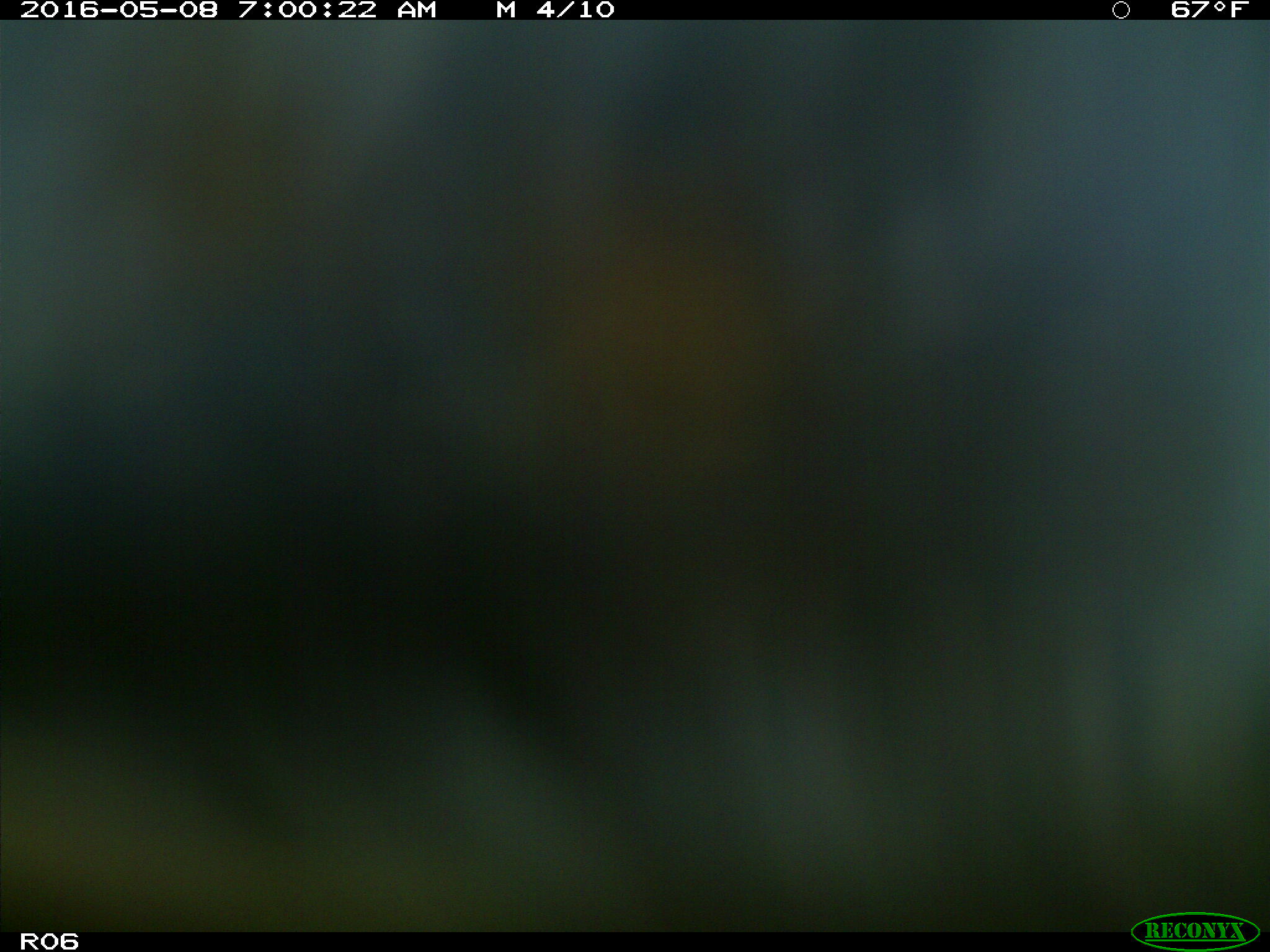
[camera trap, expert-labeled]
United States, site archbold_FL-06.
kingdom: Animalia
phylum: Chordata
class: Mammalia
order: Artiodactyla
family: Bovidae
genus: Bos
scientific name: Bos taurus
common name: domestic cow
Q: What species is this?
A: Bos taurus (domestic cow).